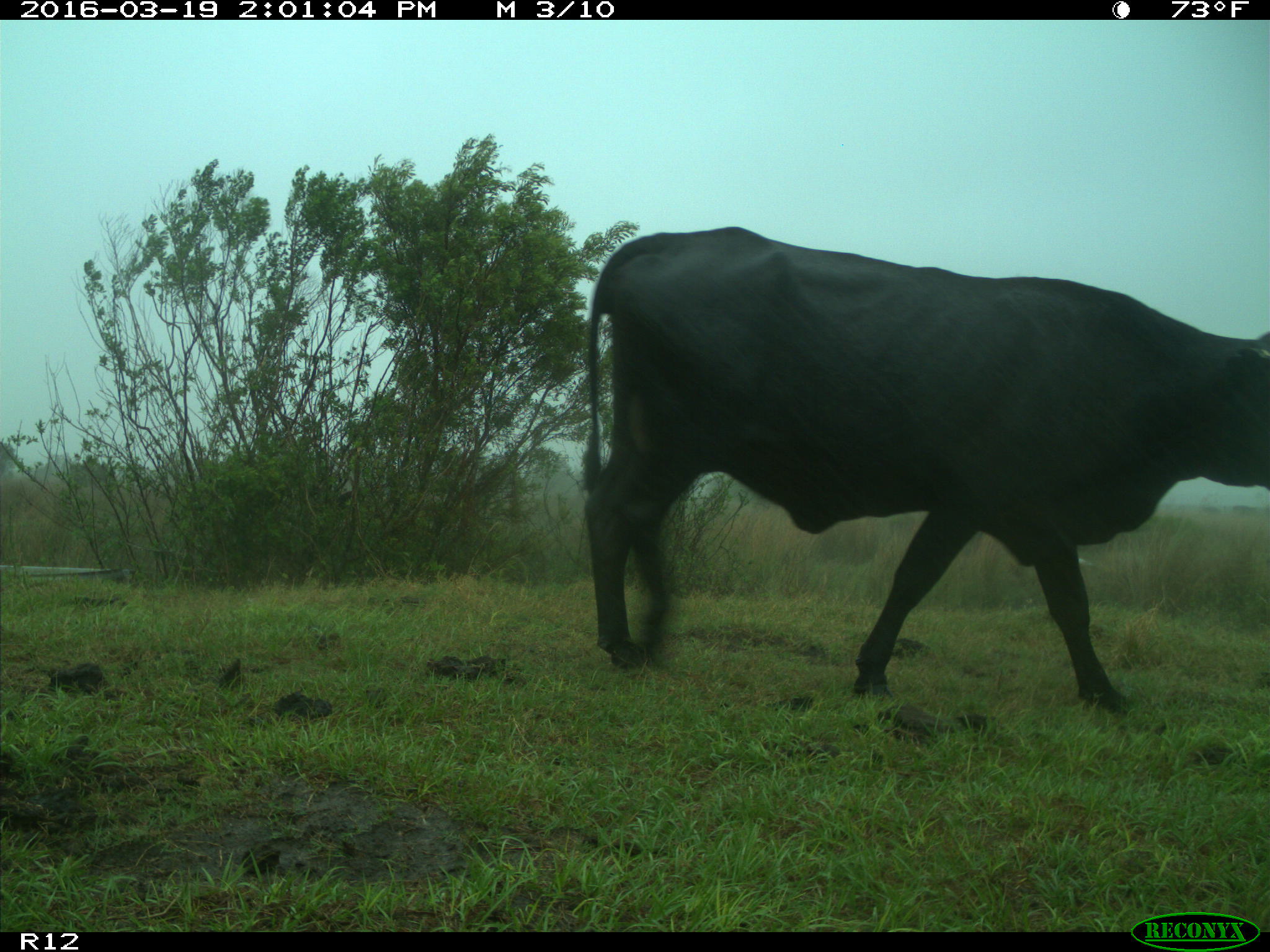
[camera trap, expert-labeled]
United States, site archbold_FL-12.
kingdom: Animalia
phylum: Chordata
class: Mammalia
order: Artiodactyla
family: Bovidae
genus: Bos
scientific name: Bos taurus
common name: domestic cow